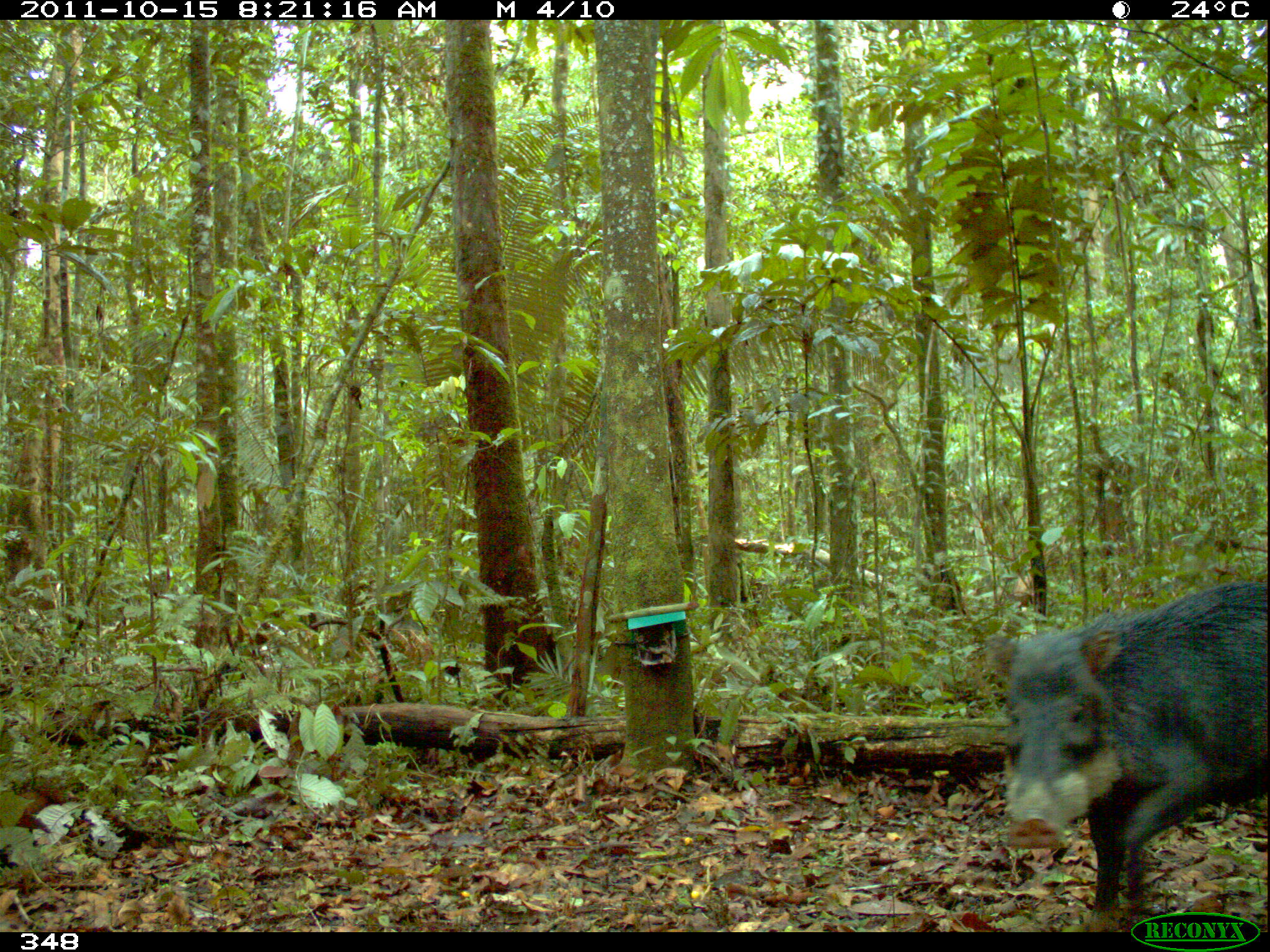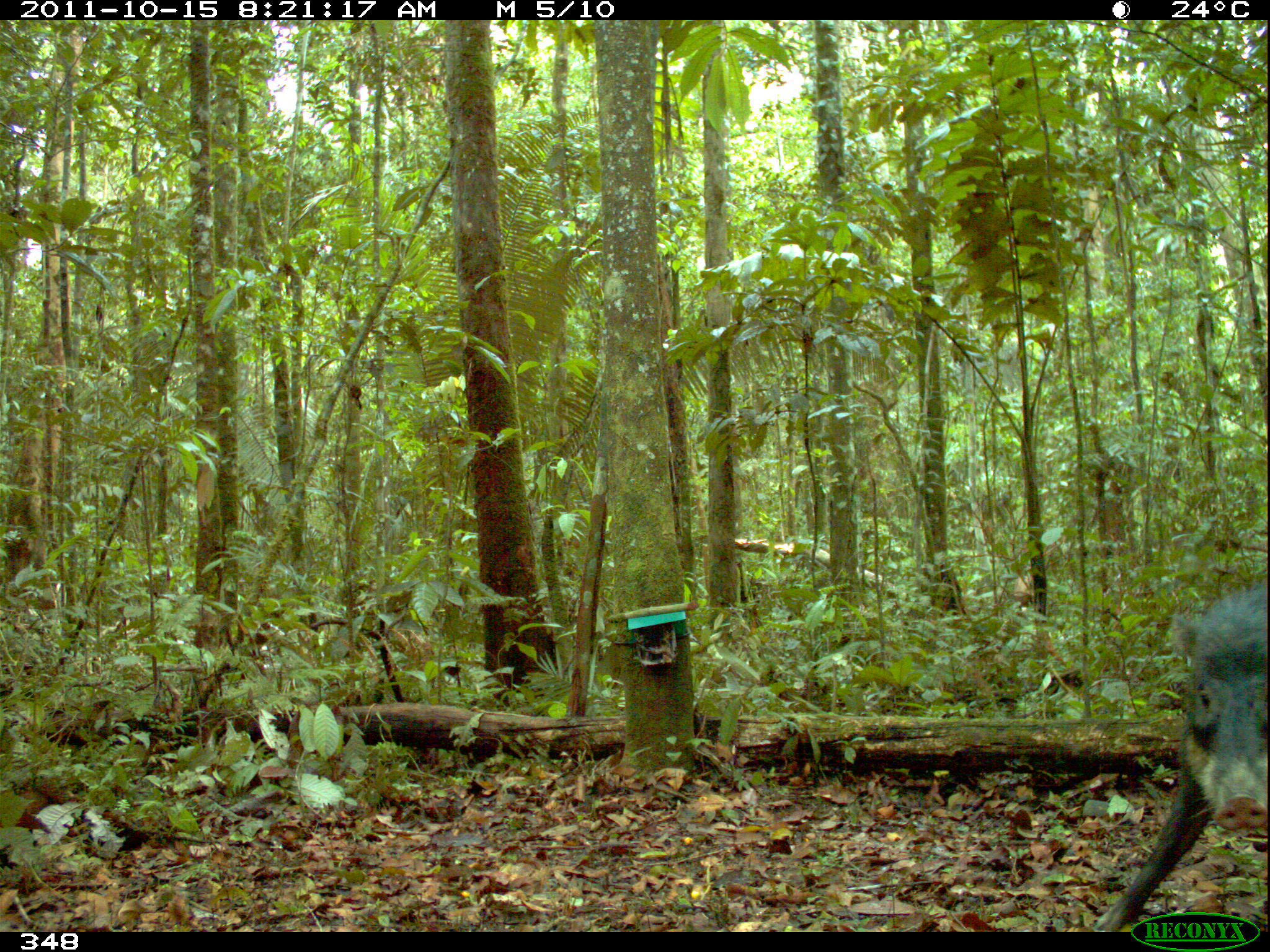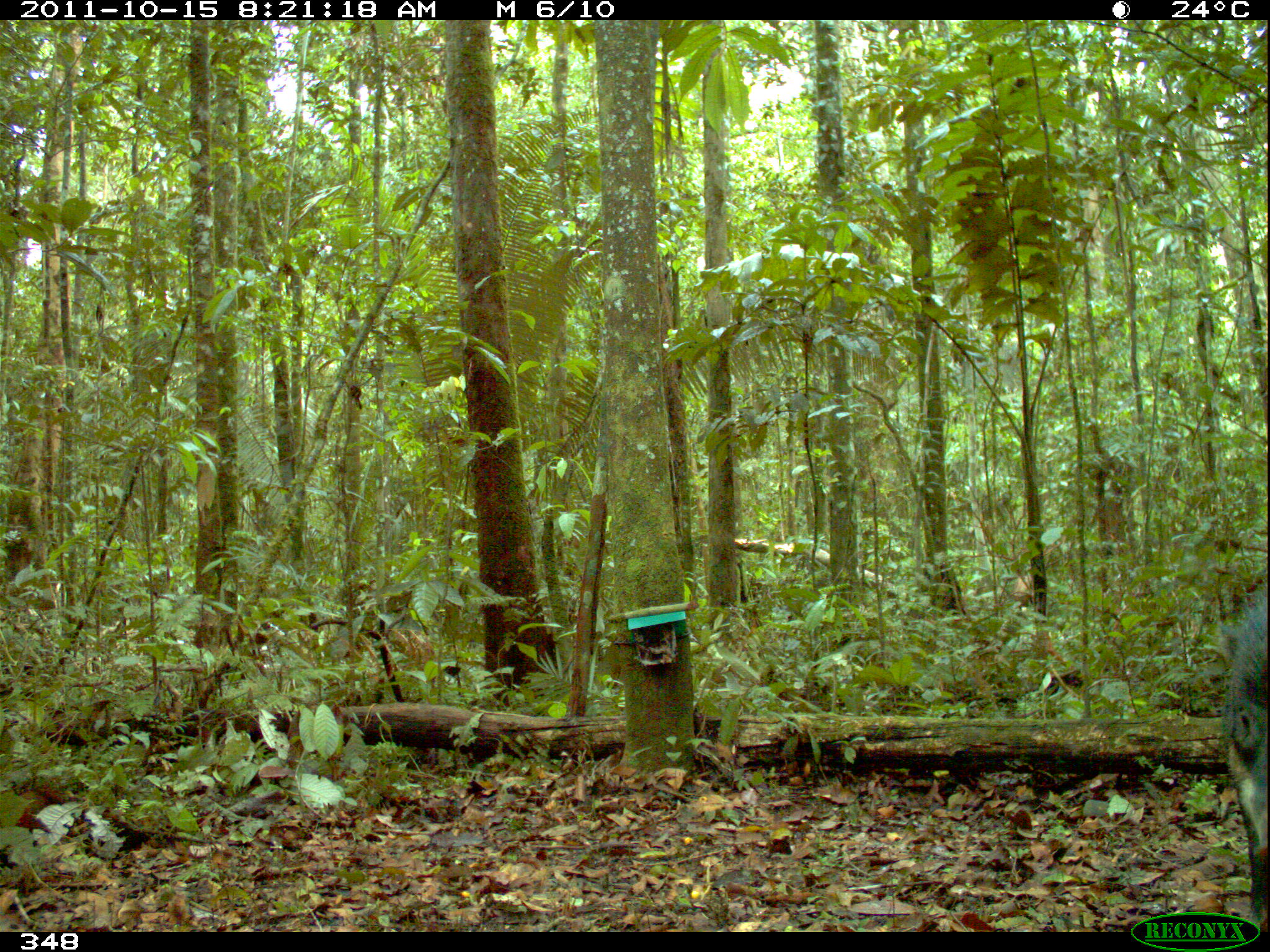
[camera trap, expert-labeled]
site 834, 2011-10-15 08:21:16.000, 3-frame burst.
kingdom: Animalia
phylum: Chordata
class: Mammalia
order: Artiodactyla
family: Tayassuidae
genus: Tayassu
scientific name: Tayassu pecari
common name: white-lipped peccary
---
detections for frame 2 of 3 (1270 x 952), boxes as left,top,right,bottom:
tayassu pecari: 1089,580,1266,931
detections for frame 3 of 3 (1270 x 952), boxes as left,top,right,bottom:
tayassu pecari: 1212,594,1266,931